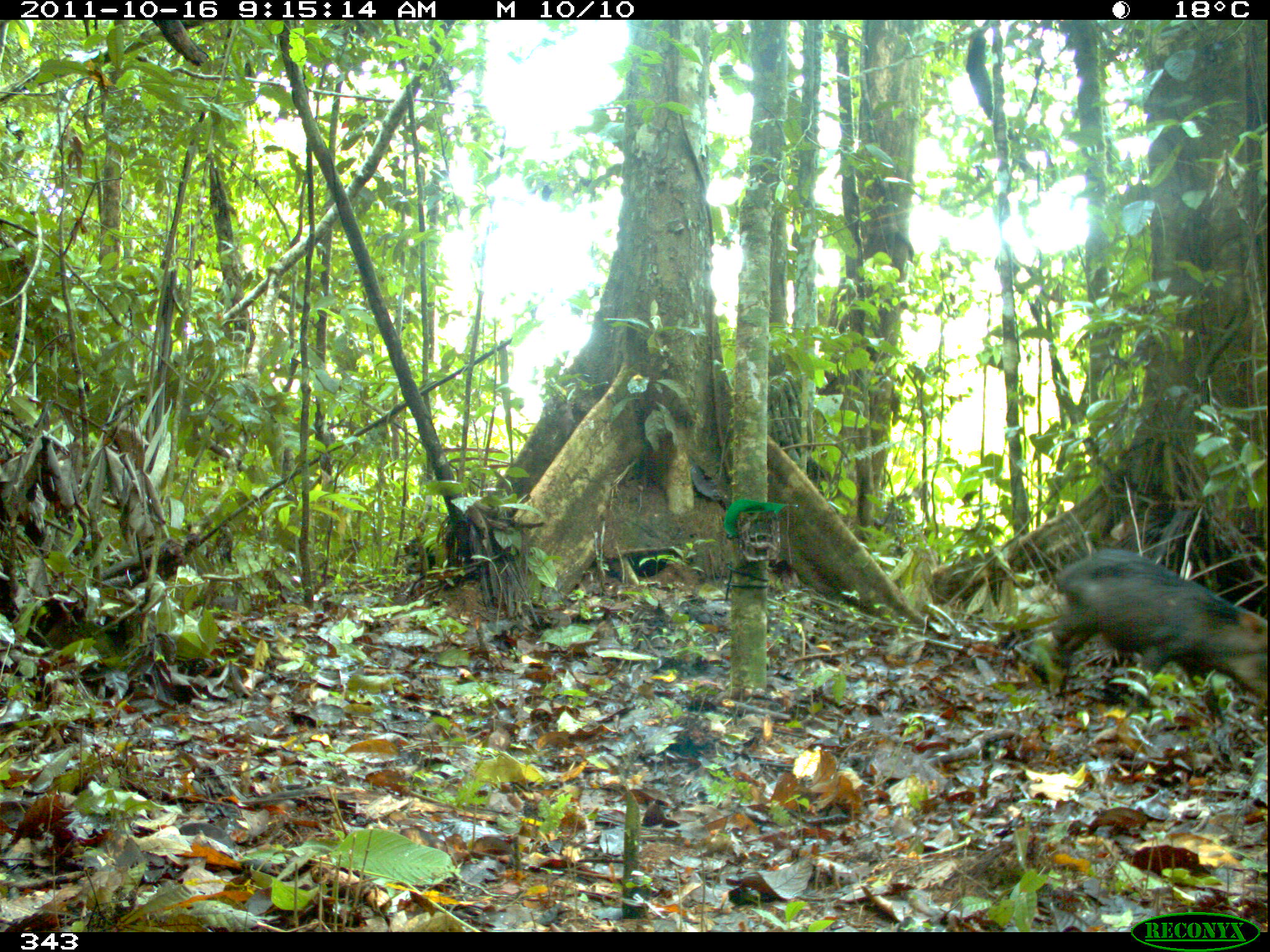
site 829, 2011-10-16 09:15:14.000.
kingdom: Animalia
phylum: Chordata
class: Mammalia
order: Artiodactyla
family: Tayassuidae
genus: Tayassu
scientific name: Tayassu pecari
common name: white-lipped peccary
Tayassu pecari (white-lipped peccary).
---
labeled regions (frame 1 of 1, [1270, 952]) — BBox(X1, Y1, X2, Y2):
tayassu pecari: BBox(1048, 549, 1270, 723)